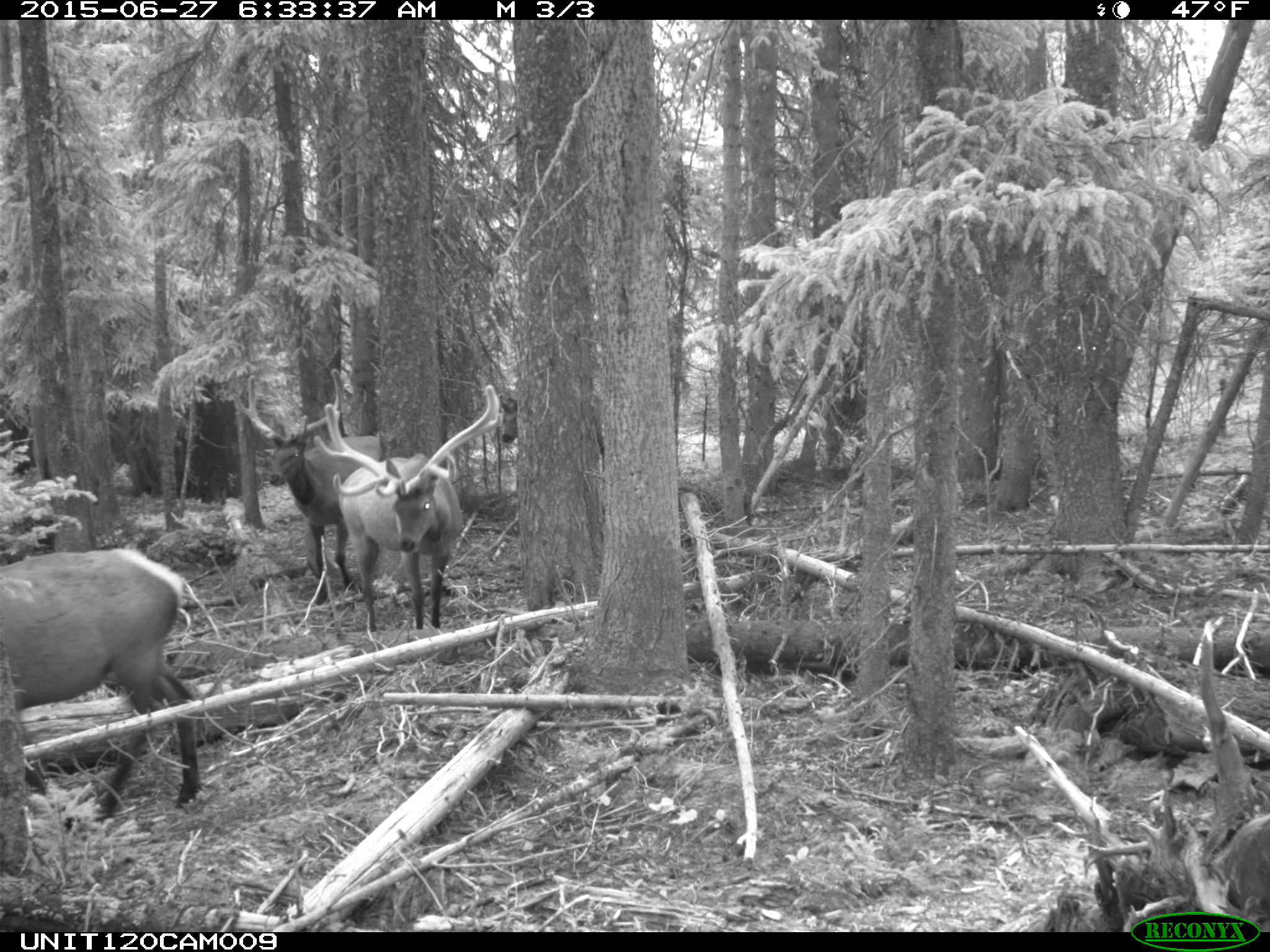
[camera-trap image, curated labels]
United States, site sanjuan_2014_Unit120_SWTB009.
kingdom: Animalia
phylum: Chordata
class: Mammalia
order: Artiodactyla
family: Cervidae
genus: Cervus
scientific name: Cervus elaphus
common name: red deer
Cervus elaphus (red deer).